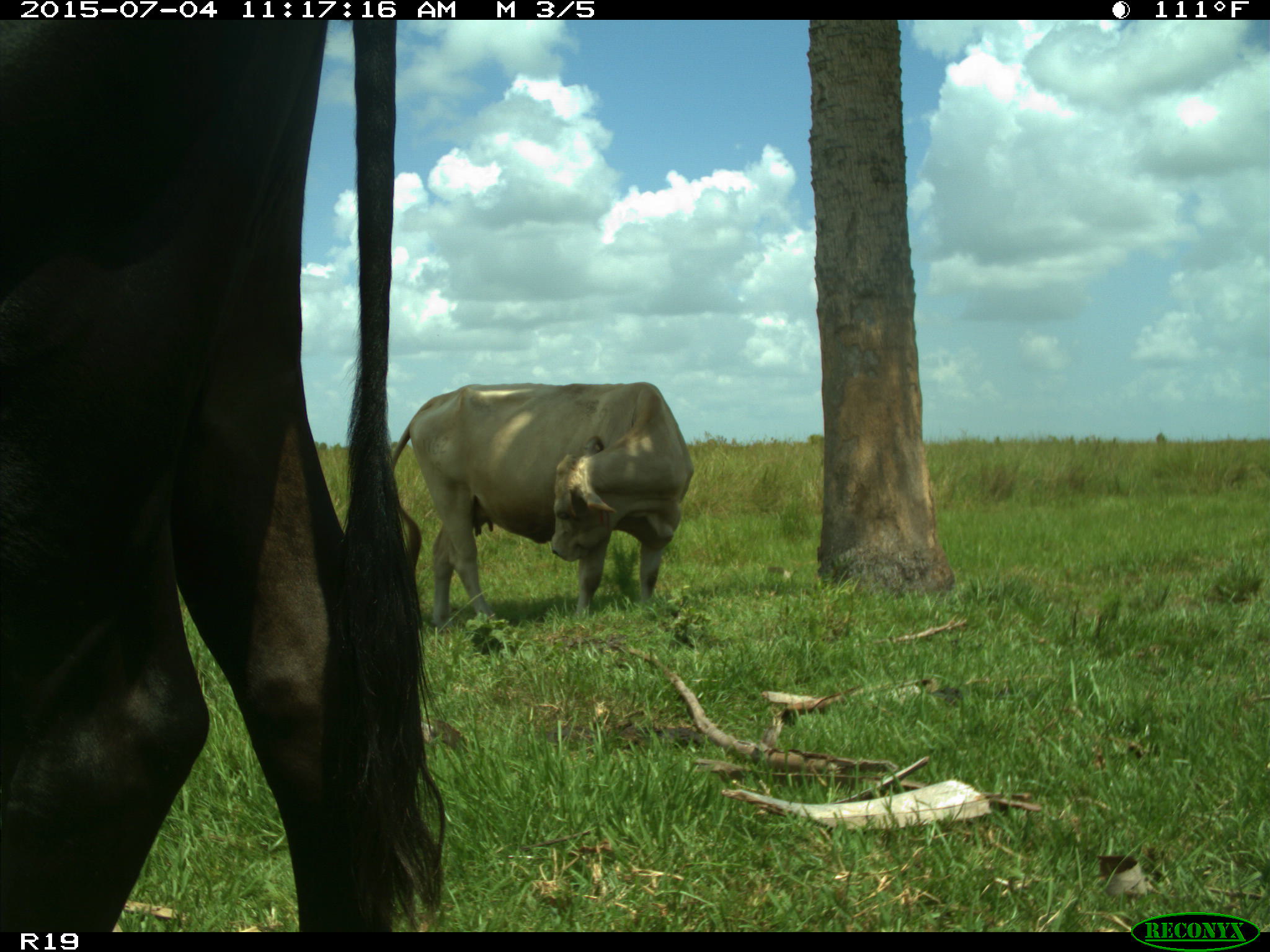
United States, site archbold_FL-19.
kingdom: Animalia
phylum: Chordata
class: Mammalia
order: Artiodactyla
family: Bovidae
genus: Bos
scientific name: Bos taurus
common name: domestic cow